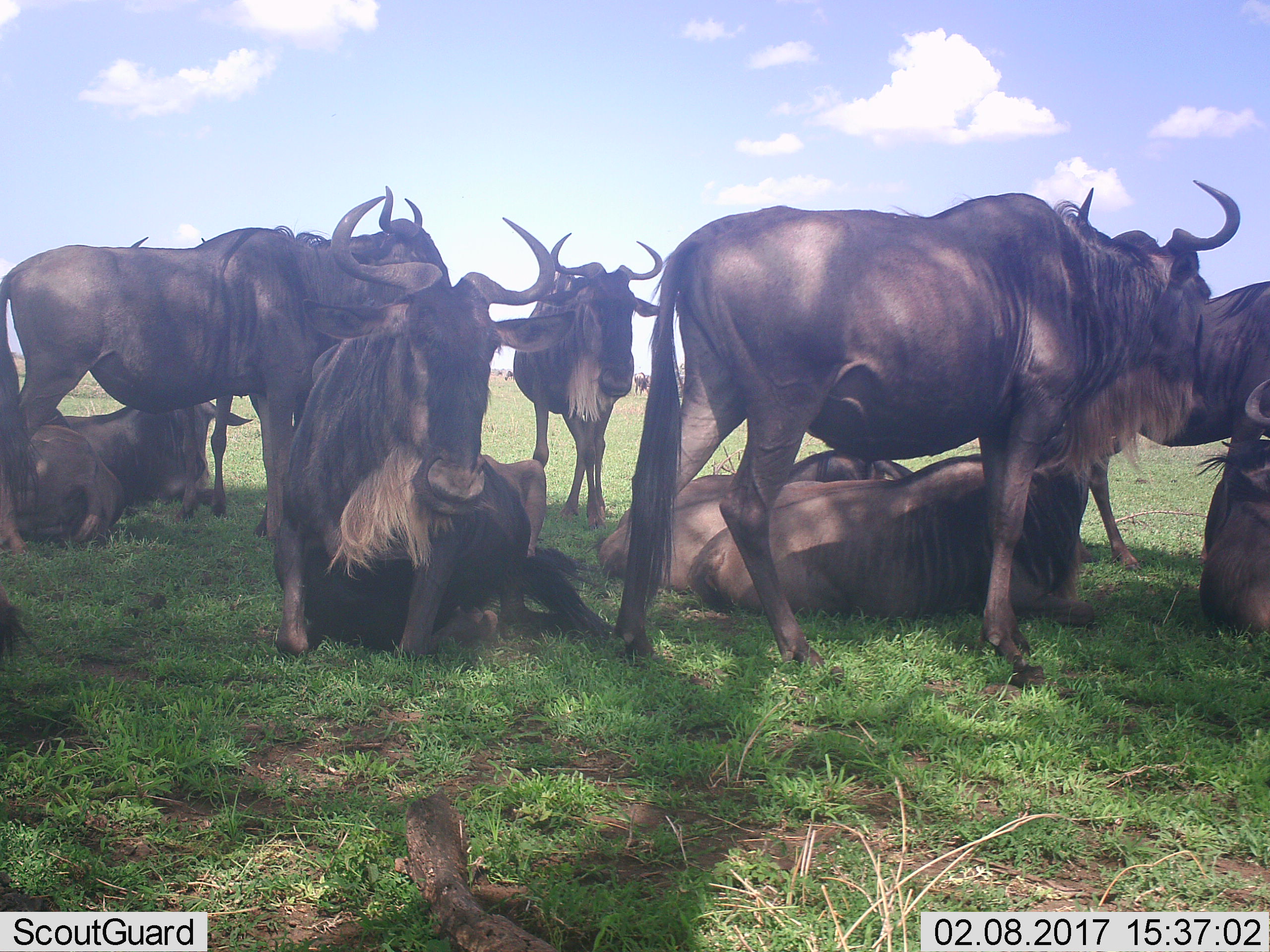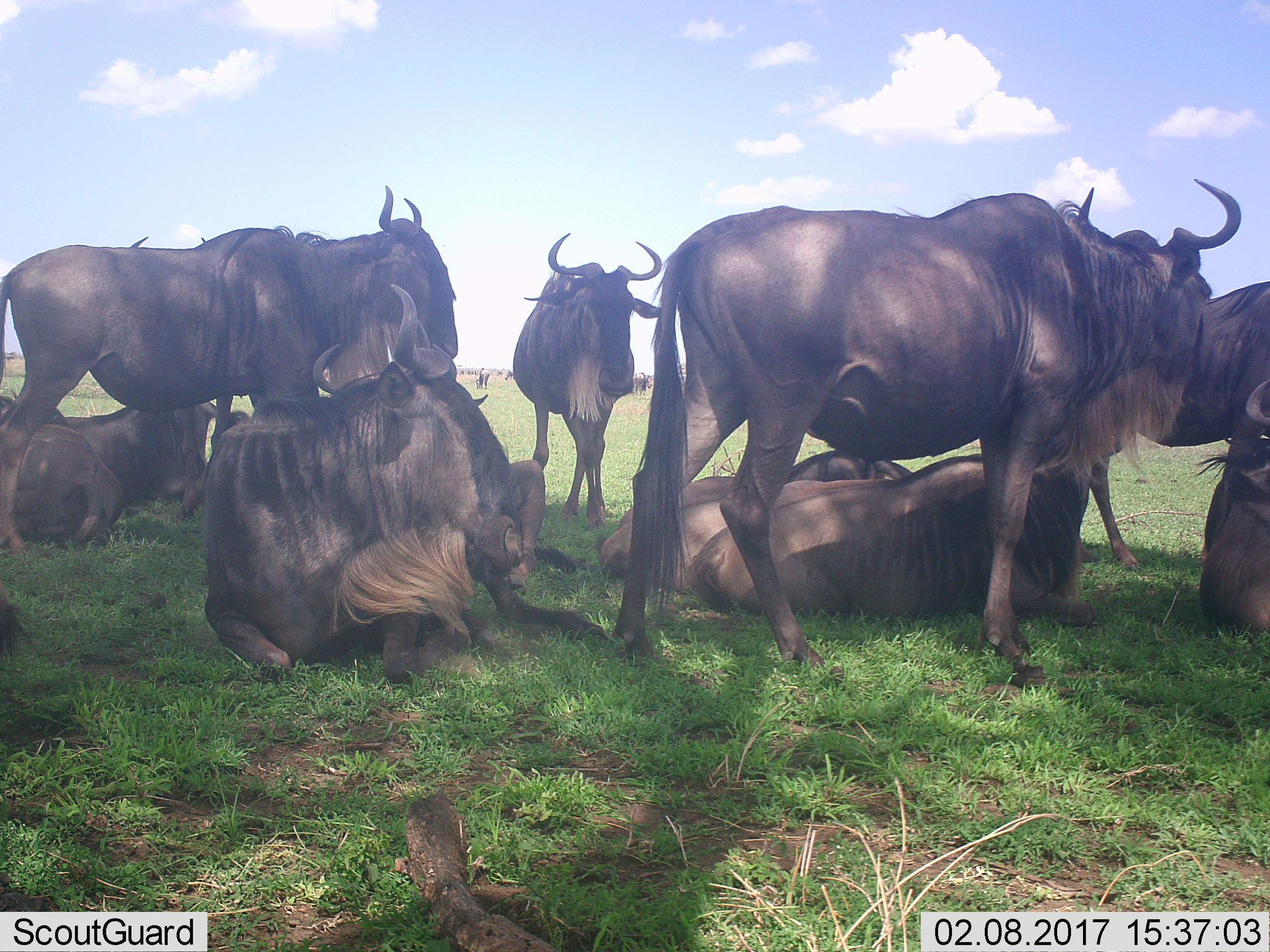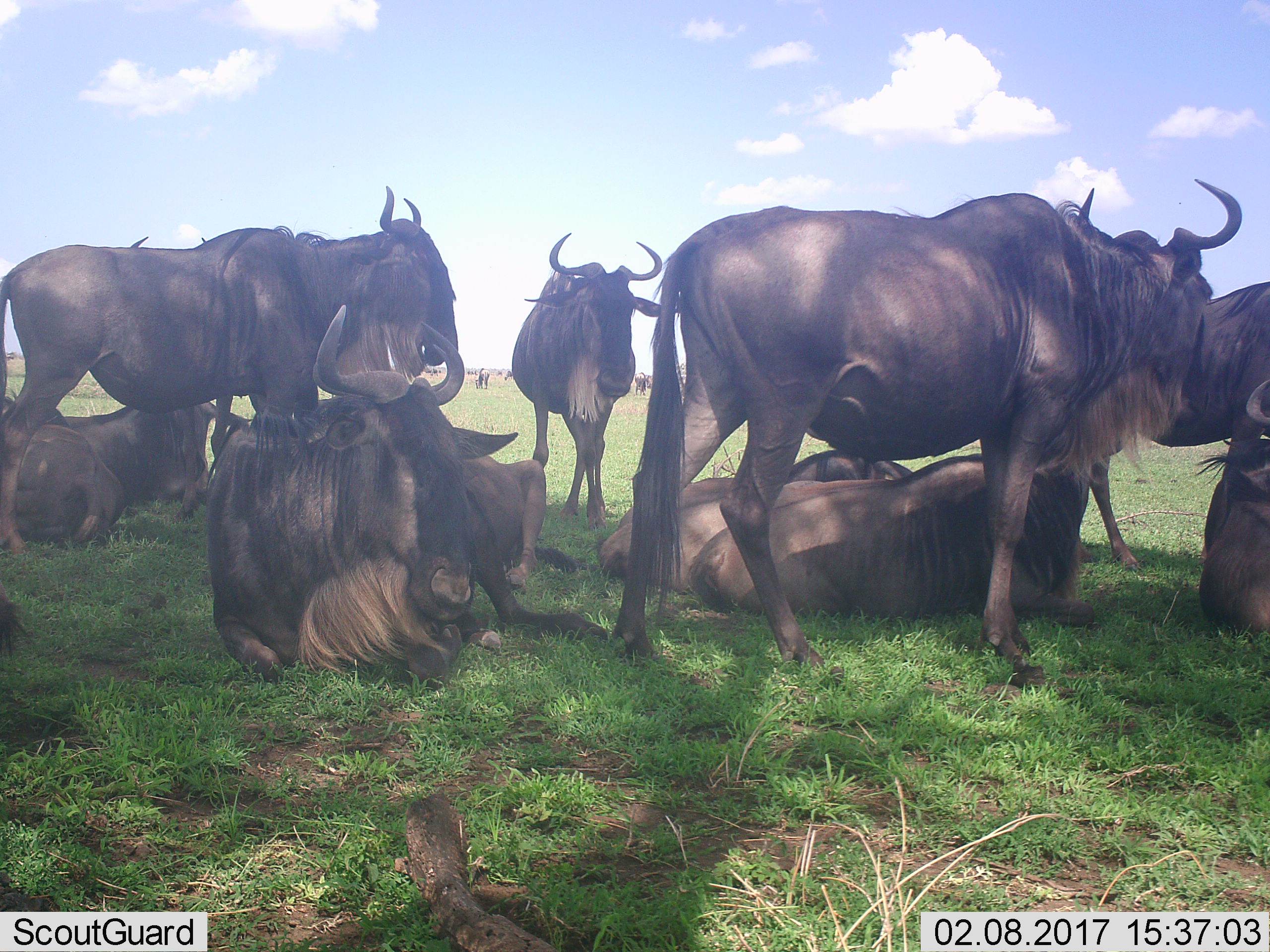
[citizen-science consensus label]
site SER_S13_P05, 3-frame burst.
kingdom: Animalia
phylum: Chordata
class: Mammalia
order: Artiodactyla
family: Bovidae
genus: Connochaetes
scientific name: Connochaetes taurinus taurinus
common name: blue wildebeest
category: wildebeestblue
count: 11-50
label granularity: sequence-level